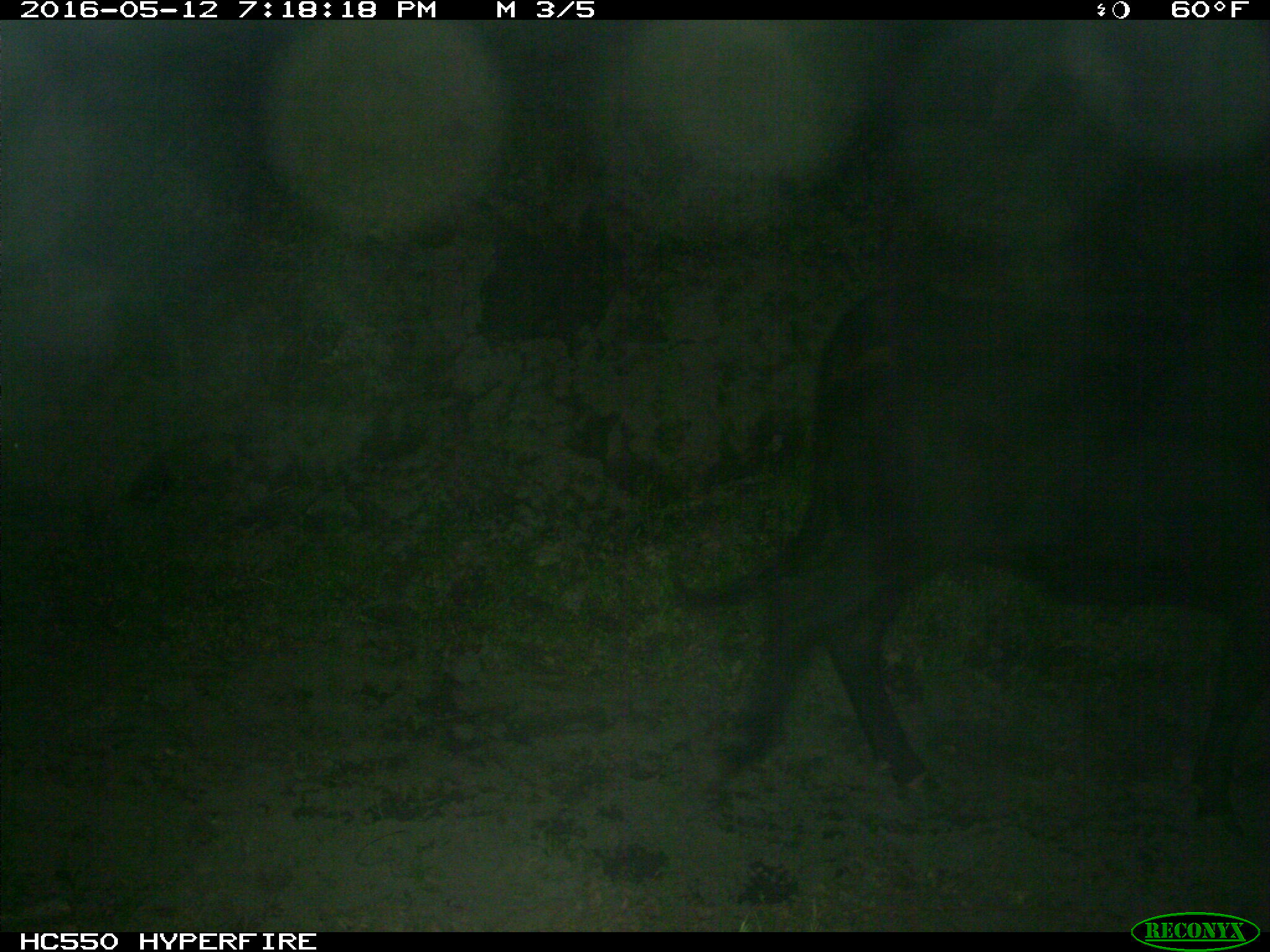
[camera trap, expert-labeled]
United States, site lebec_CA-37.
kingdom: Animalia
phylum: Chordata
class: Mammalia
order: Artiodactyla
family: Bovidae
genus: Bos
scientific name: Bos taurus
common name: domestic cow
Bos taurus (domestic cow).